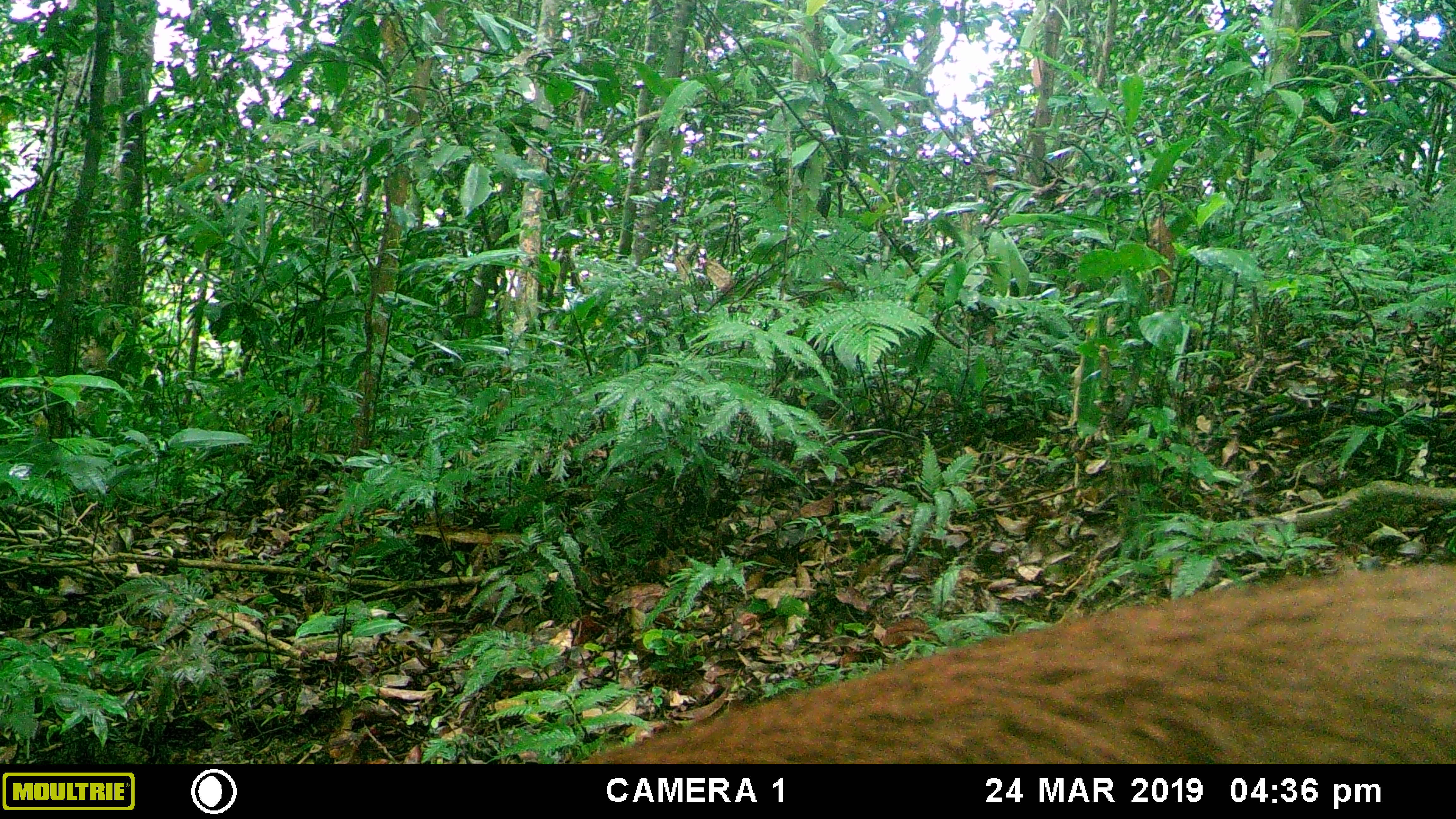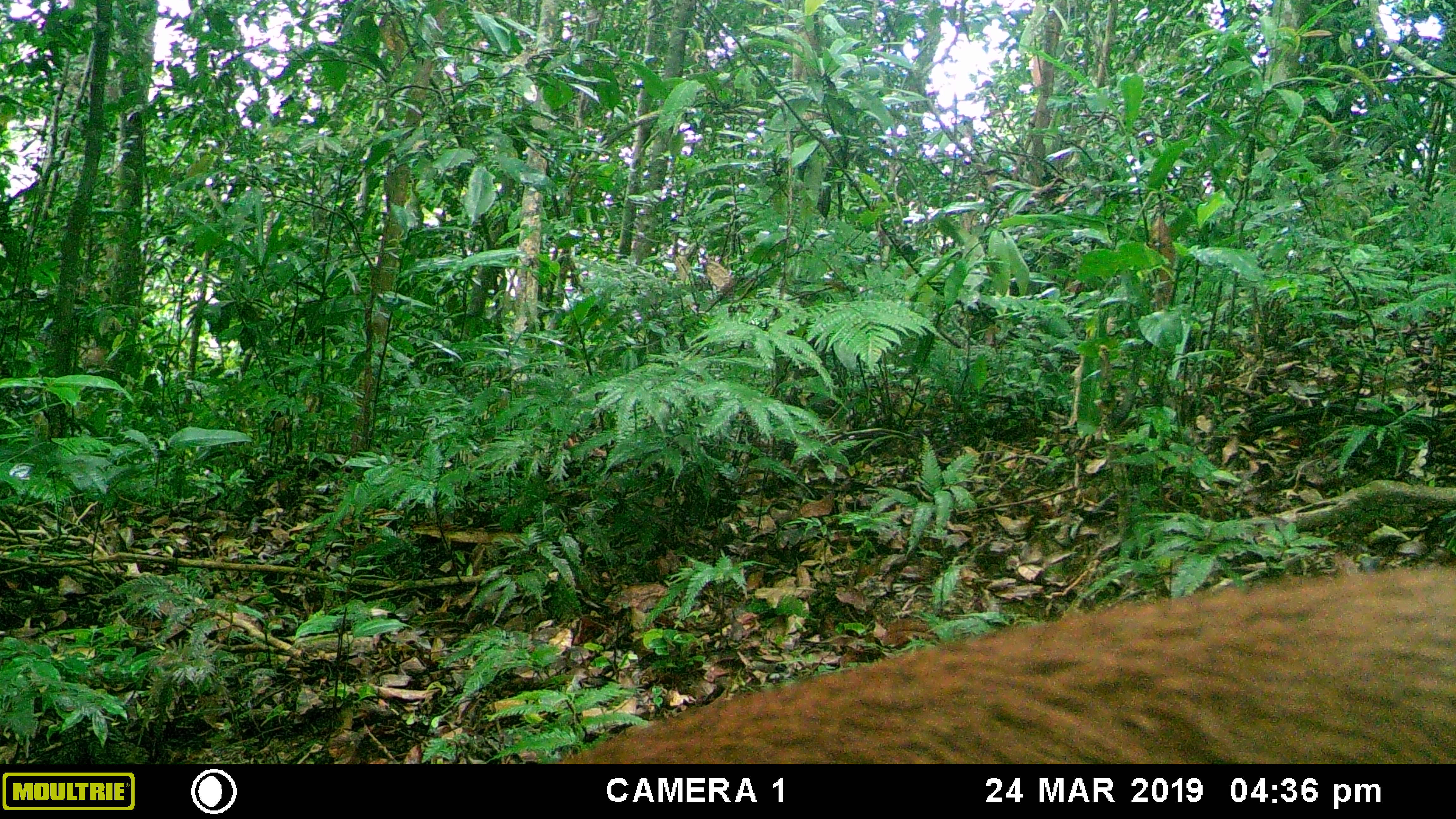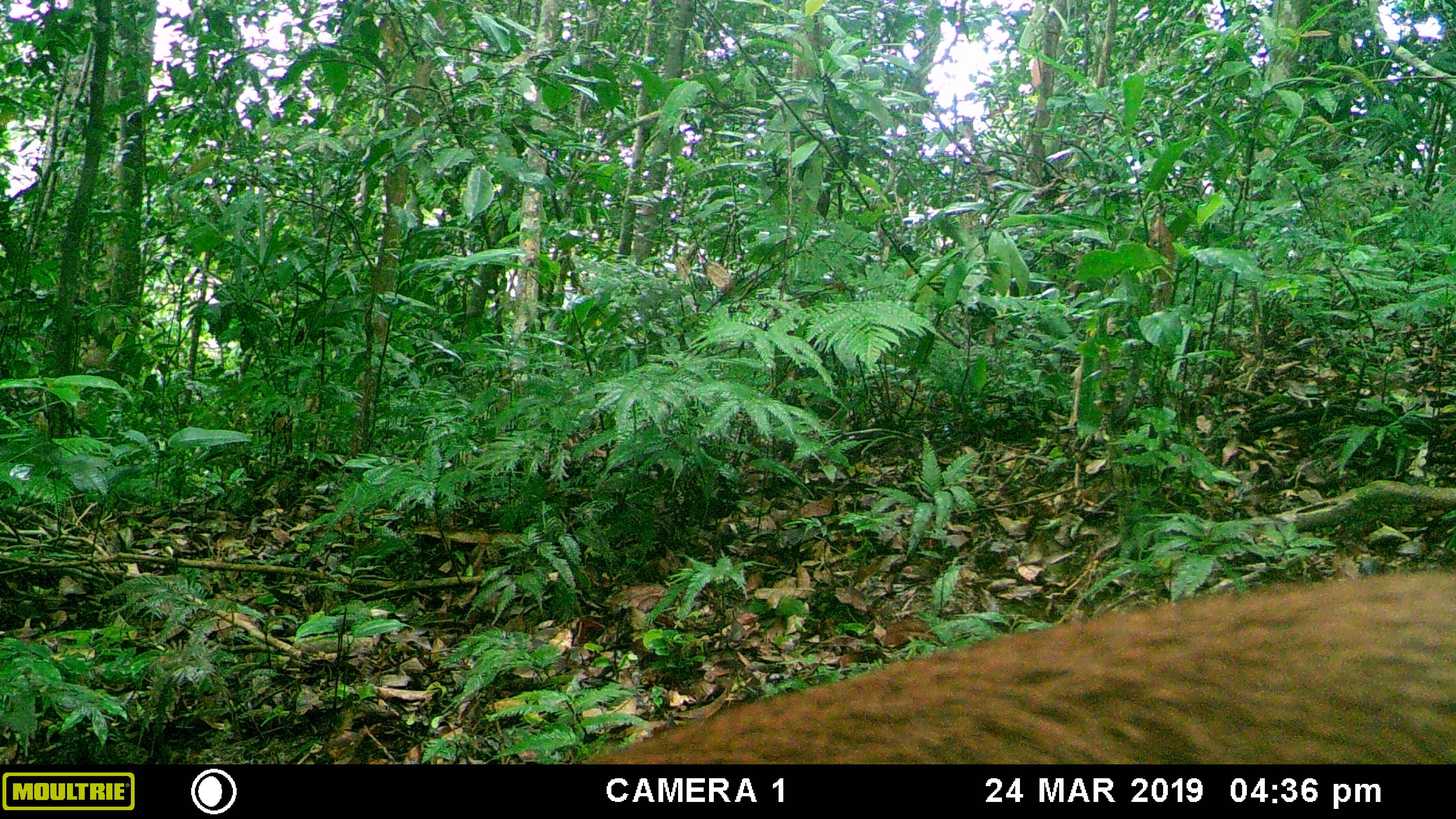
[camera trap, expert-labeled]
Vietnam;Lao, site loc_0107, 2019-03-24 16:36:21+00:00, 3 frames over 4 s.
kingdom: Animalia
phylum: Chordata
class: Mammalia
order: Artiodactyla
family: Cervidae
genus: Rusa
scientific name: Rusa unicolor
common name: sambar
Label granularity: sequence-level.